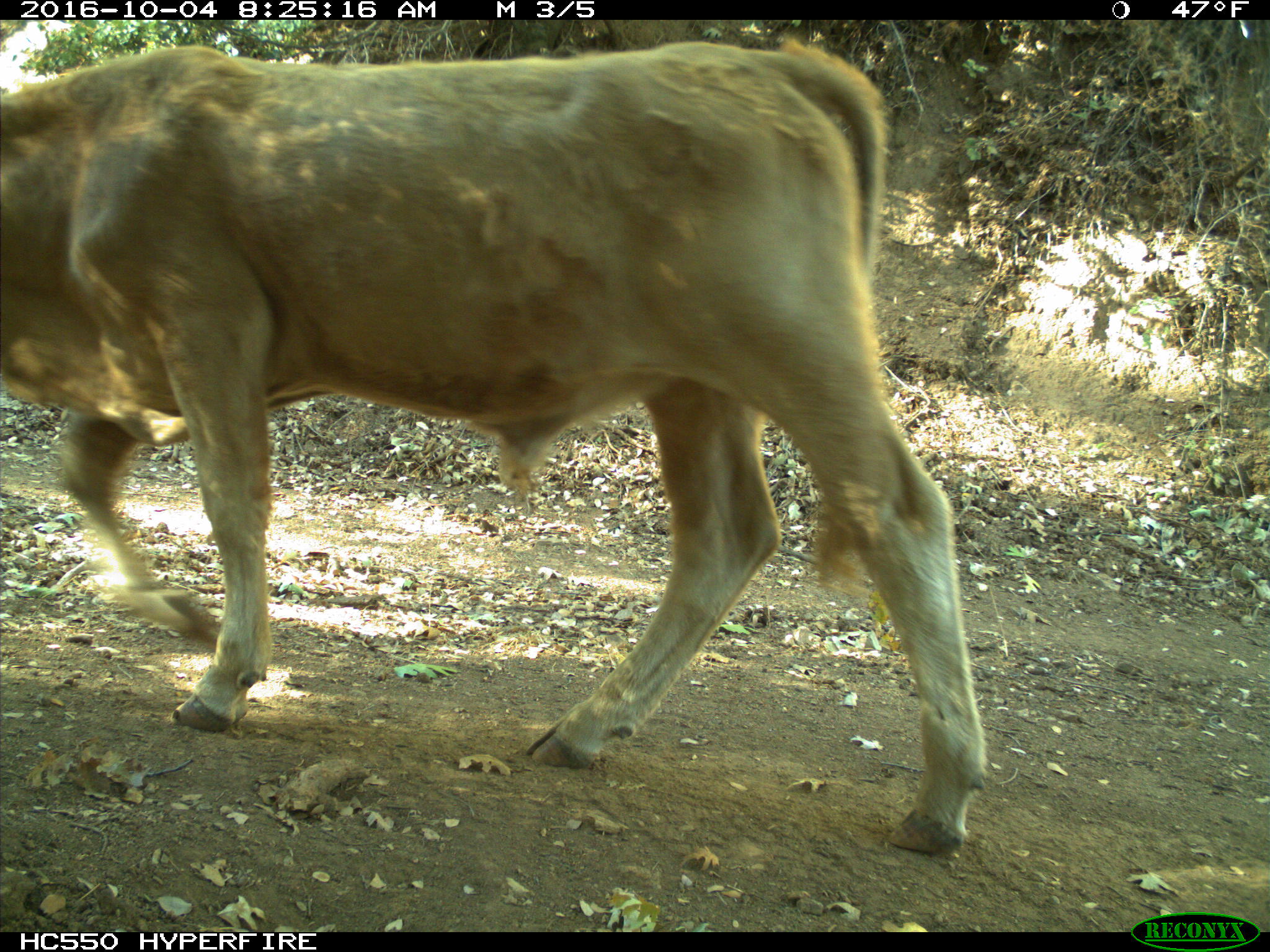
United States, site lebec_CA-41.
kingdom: Animalia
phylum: Chordata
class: Mammalia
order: Artiodactyla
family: Bovidae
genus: Bos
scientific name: Bos taurus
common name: domestic cow